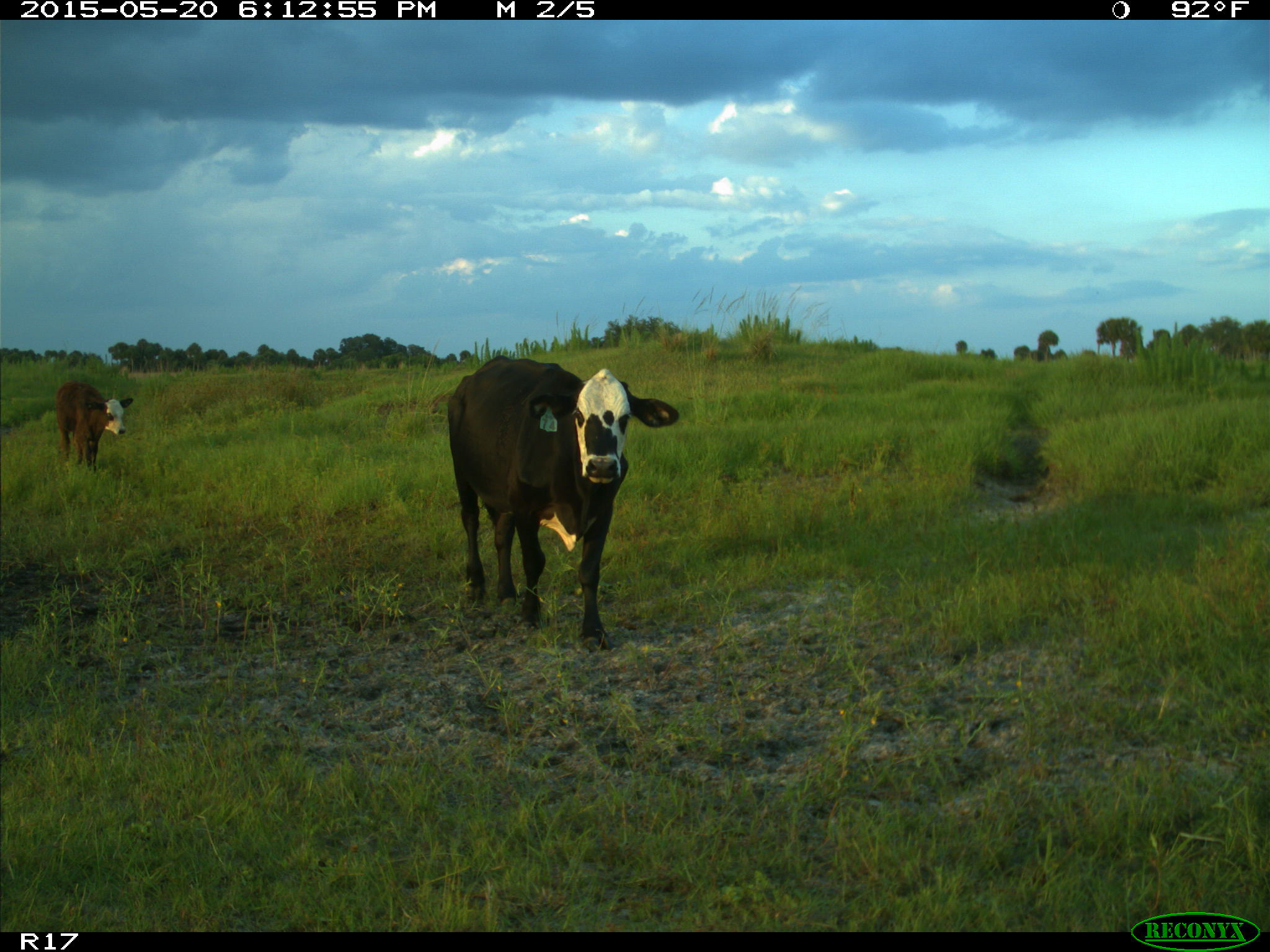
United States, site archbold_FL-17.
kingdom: Animalia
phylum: Chordata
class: Mammalia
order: Artiodactyla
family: Bovidae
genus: Bos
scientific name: Bos taurus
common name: domestic cow